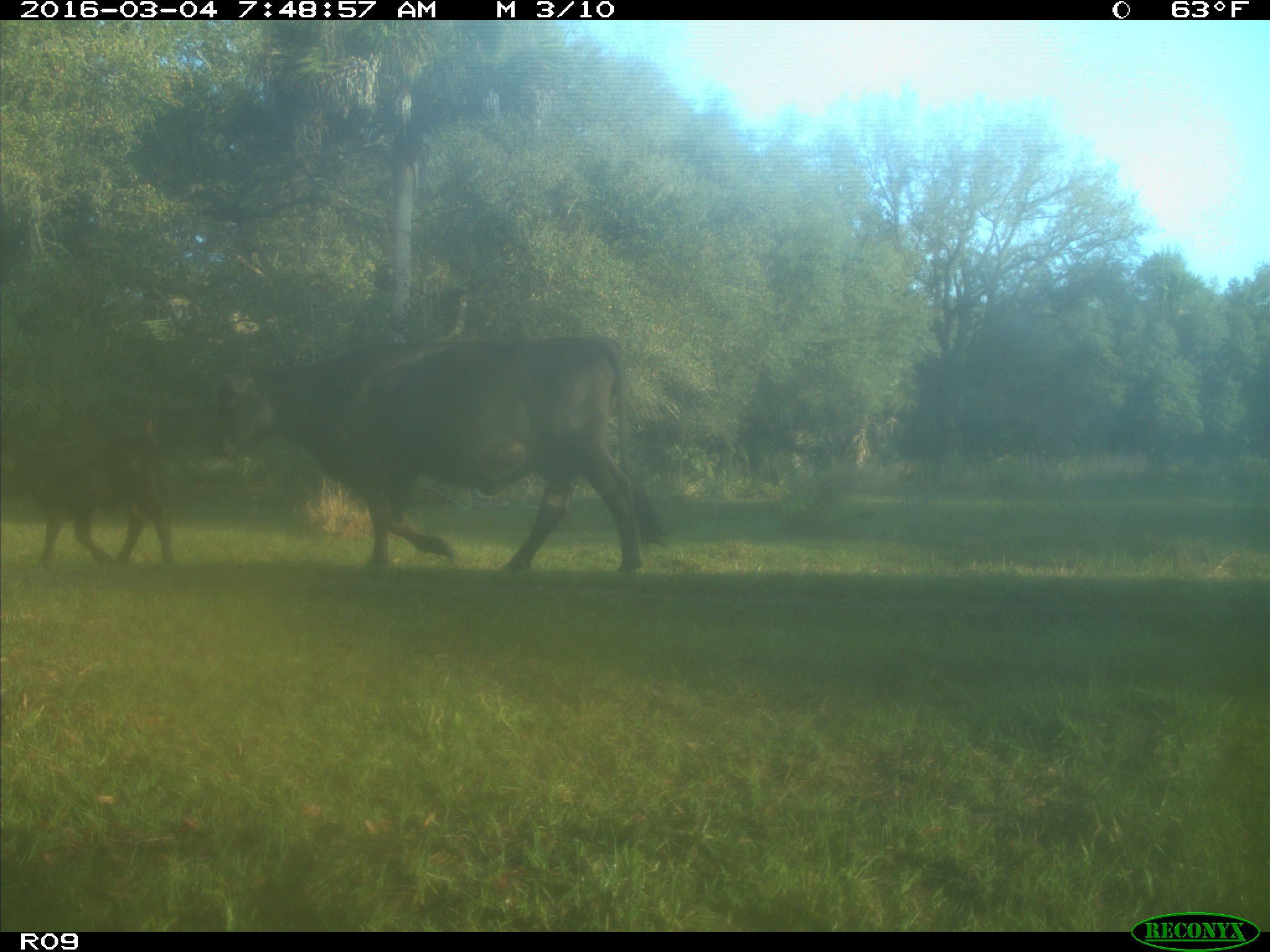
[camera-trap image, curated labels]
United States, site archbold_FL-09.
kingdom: Animalia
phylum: Chordata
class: Mammalia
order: Artiodactyla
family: Bovidae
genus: Bos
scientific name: Bos taurus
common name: domestic cow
Bos taurus (domestic cow).